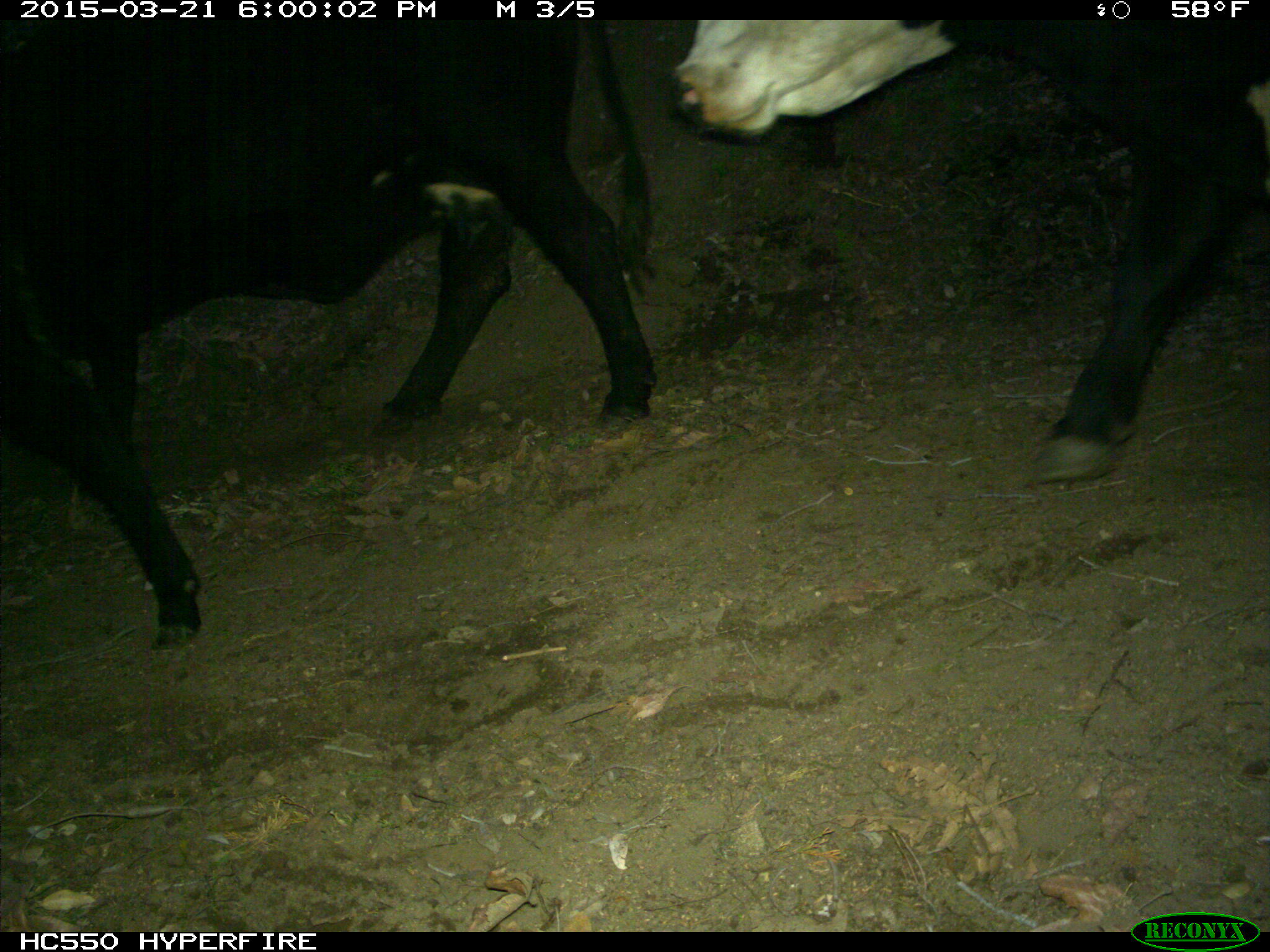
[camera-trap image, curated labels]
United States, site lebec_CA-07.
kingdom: Animalia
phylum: Chordata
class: Mammalia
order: Artiodactyla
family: Bovidae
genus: Bos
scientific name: Bos taurus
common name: domestic cow